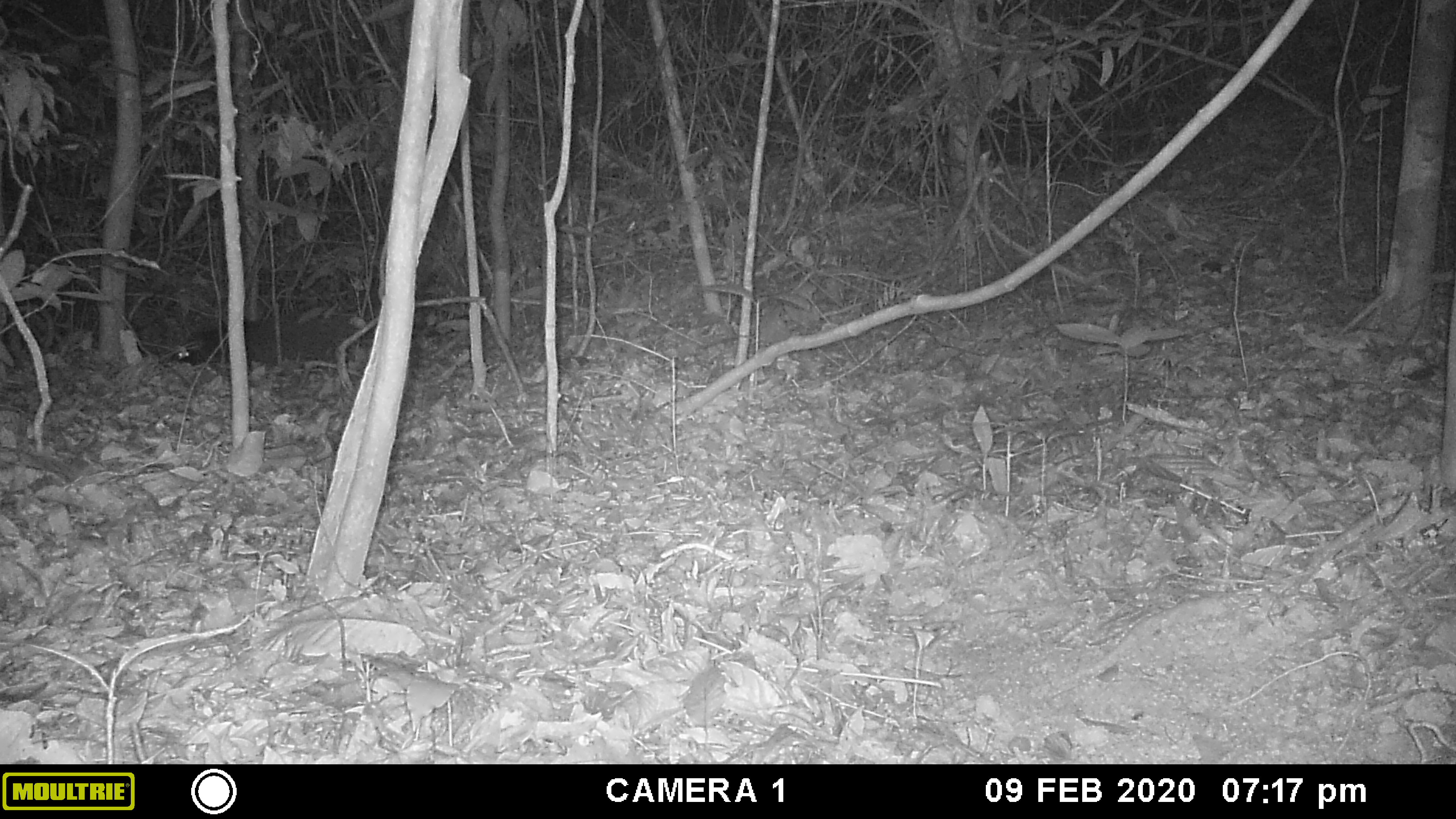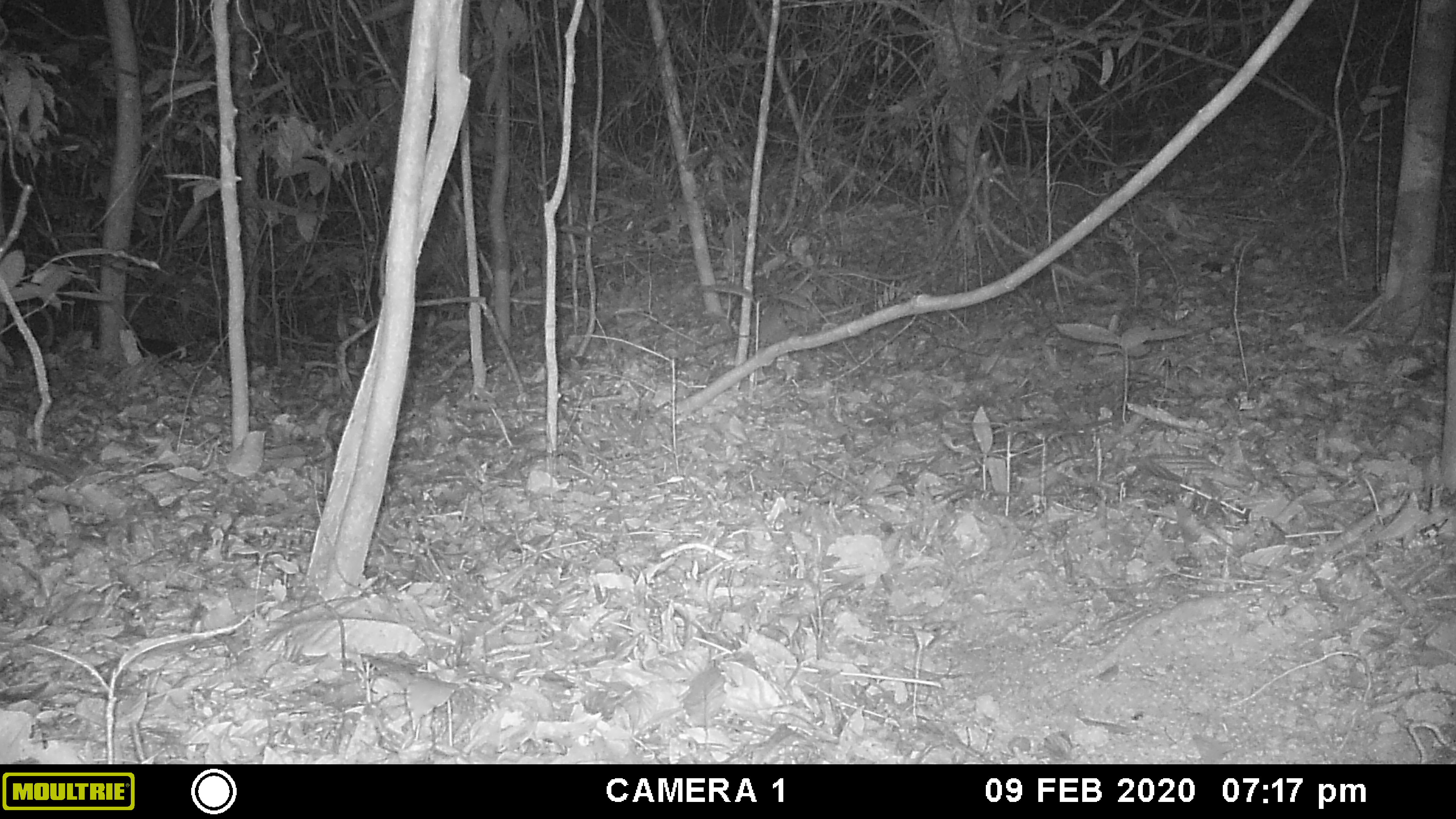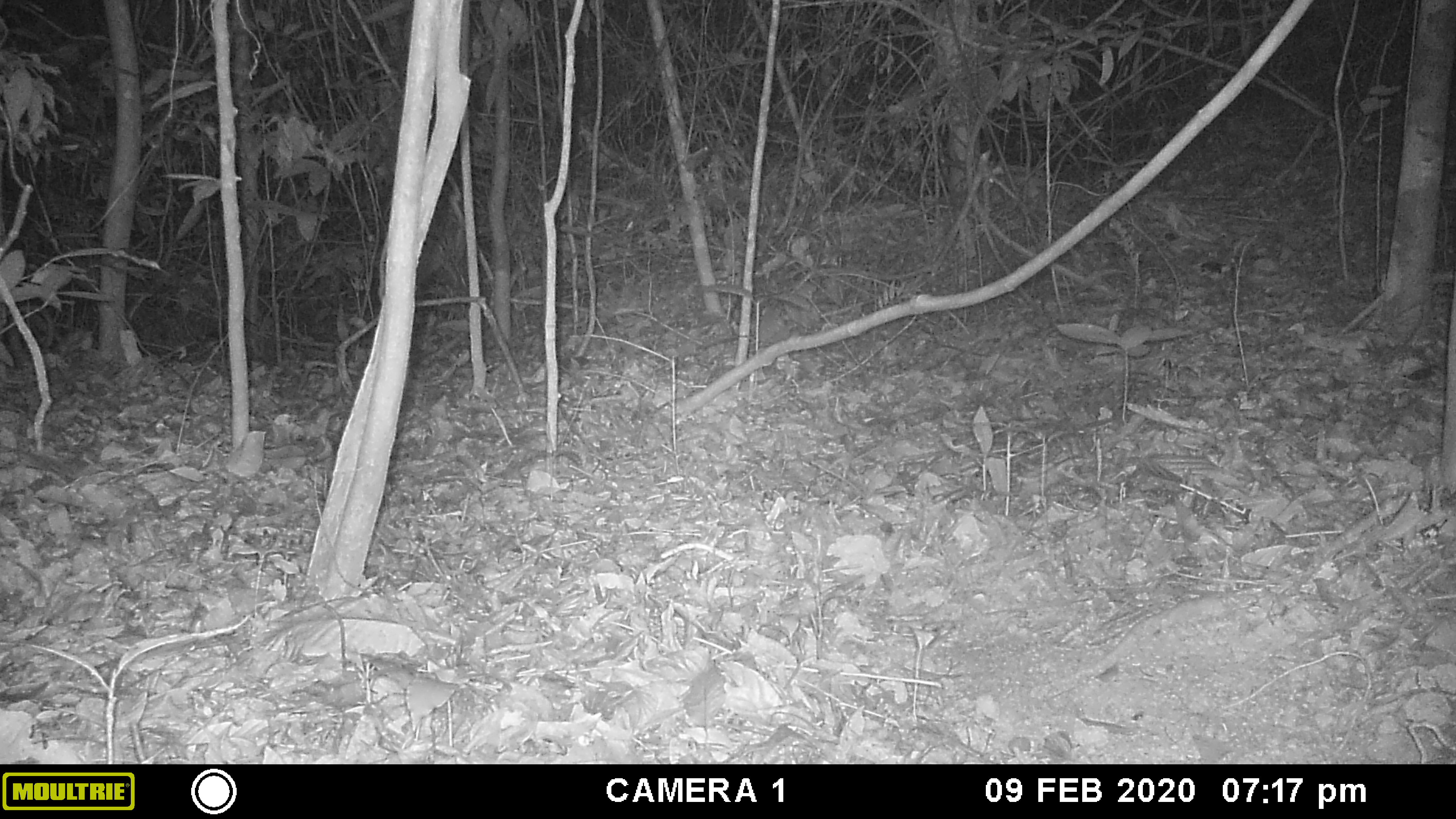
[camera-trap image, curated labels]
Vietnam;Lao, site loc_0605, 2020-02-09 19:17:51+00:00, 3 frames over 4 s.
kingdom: Animalia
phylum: Chordata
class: Mammalia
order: Carnivora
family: Viverridae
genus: Paguma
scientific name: Paguma larvata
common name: masked palm civet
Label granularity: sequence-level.